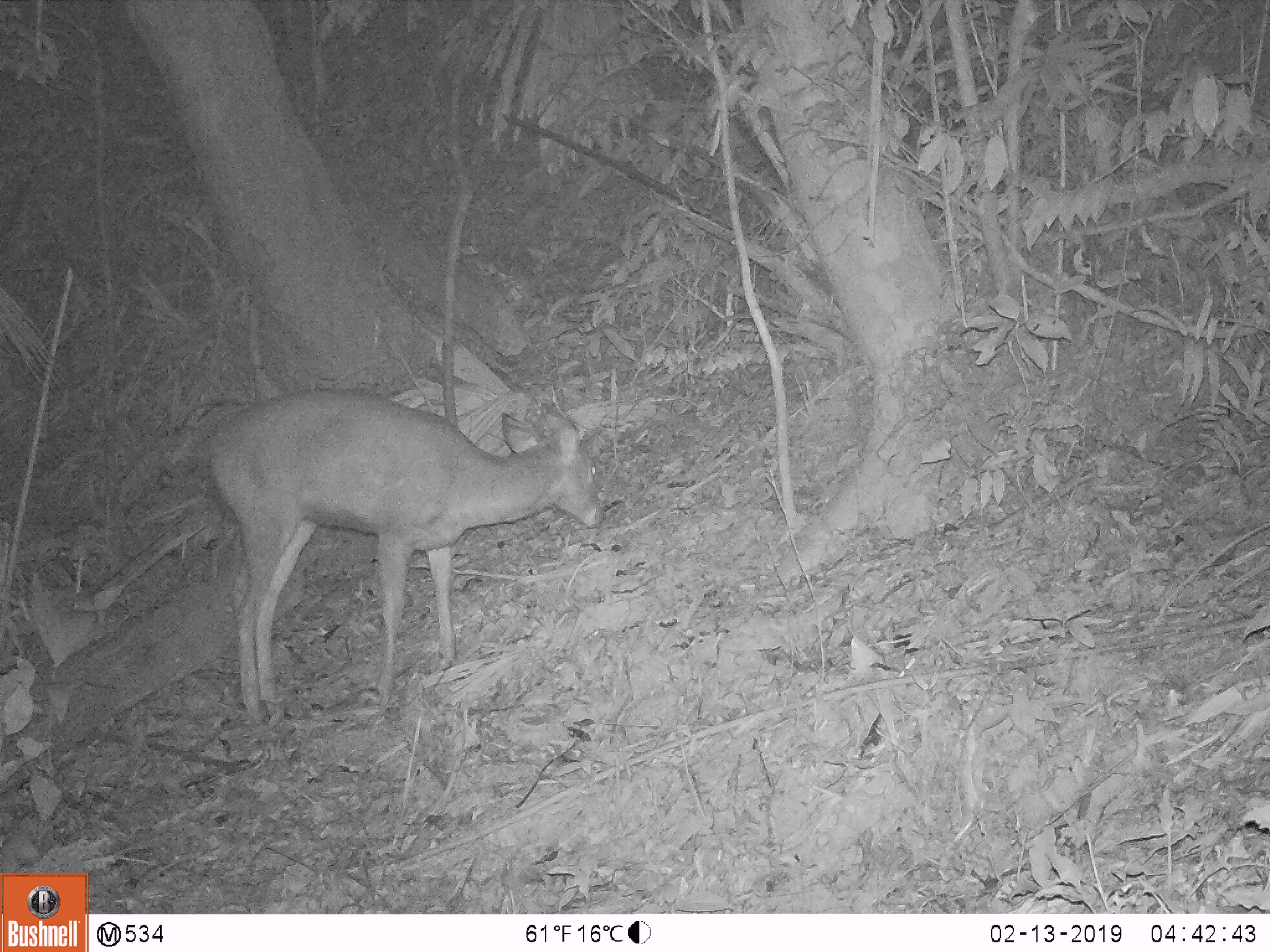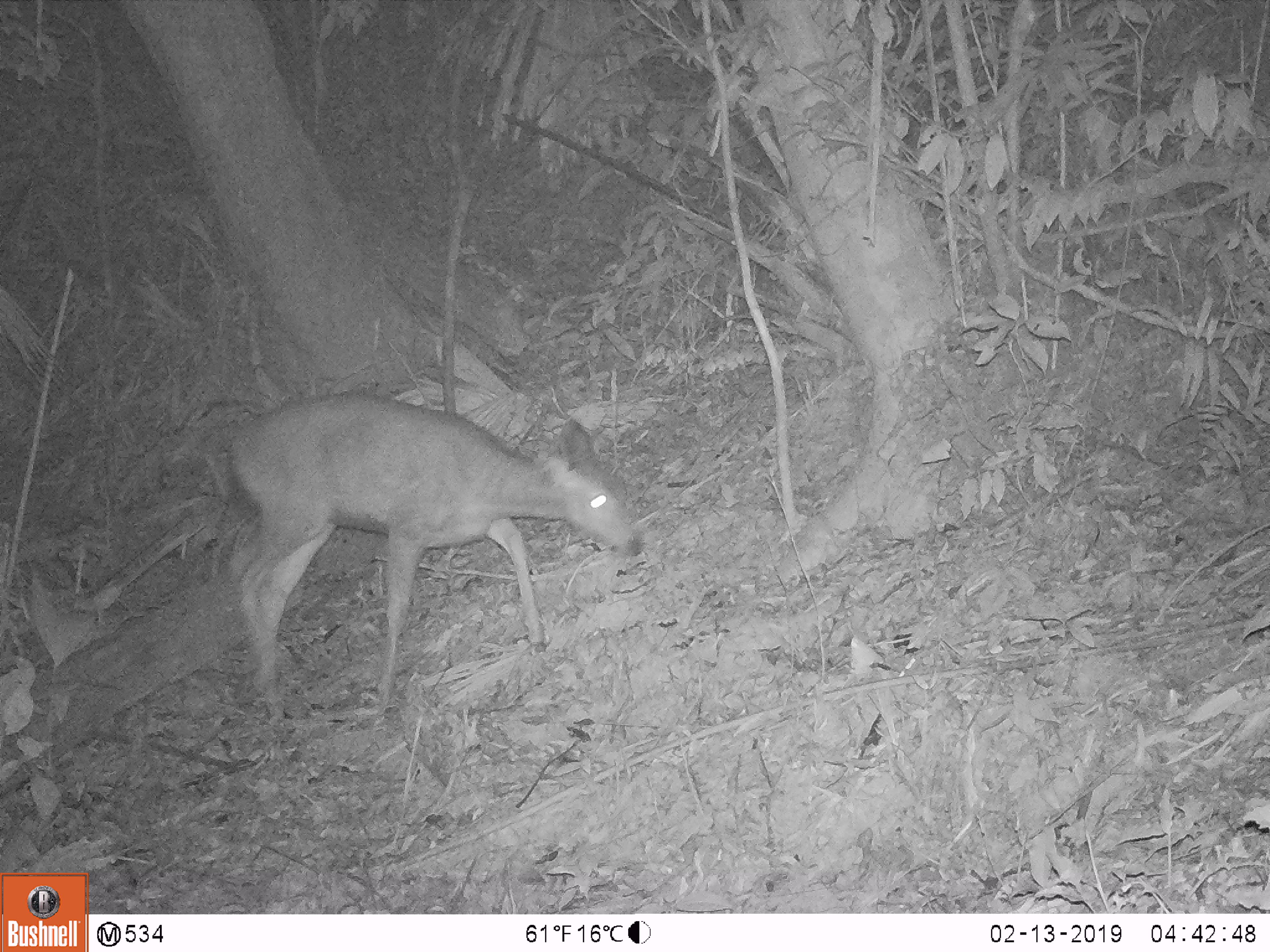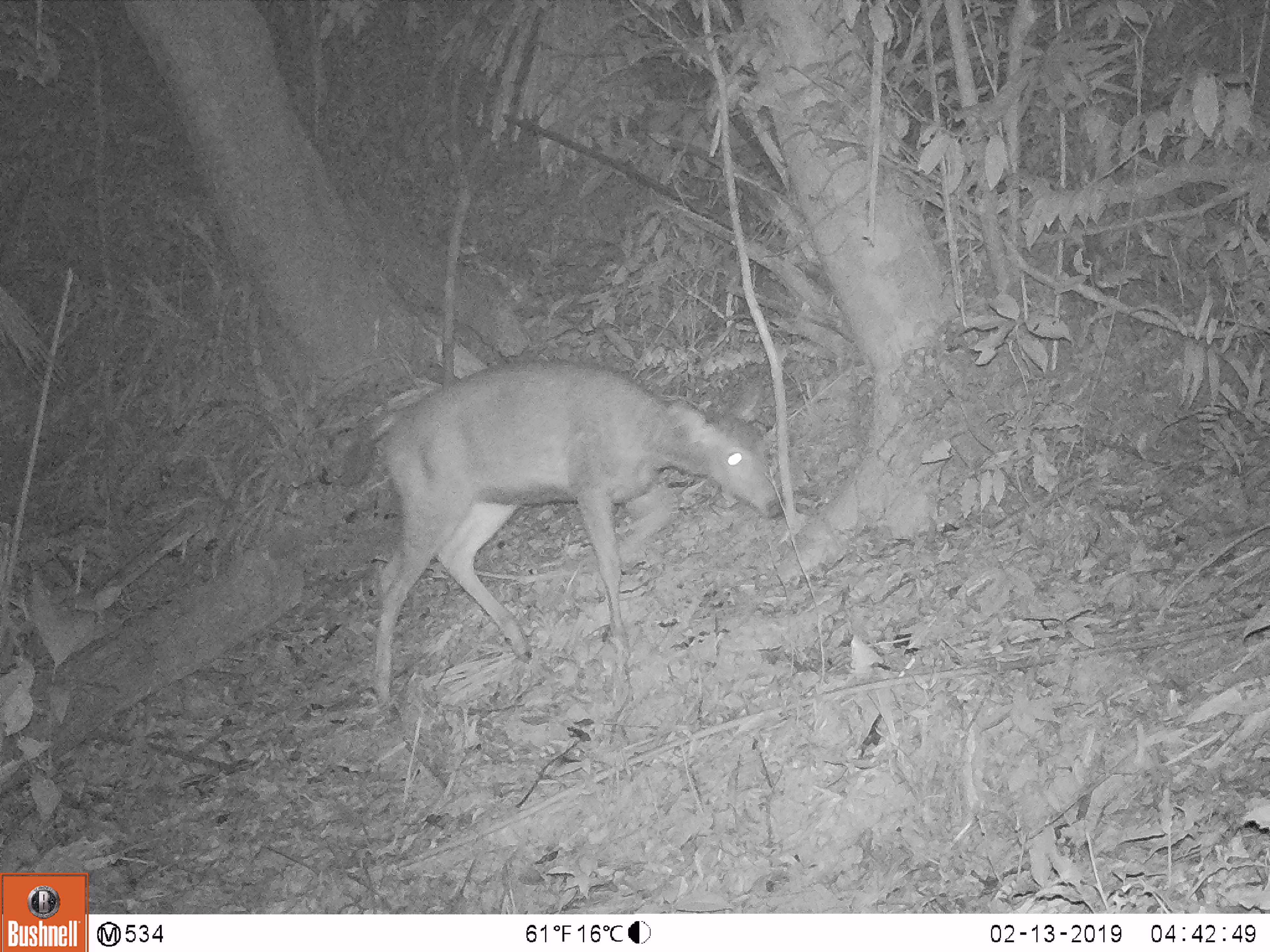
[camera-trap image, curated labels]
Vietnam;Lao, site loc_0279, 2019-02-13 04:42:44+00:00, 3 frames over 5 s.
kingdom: Animalia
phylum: Chordata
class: Mammalia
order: Artiodactyla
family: Cervidae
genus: Rusa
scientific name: Rusa unicolor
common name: sambar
Sambar (Rusa unicolor). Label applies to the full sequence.